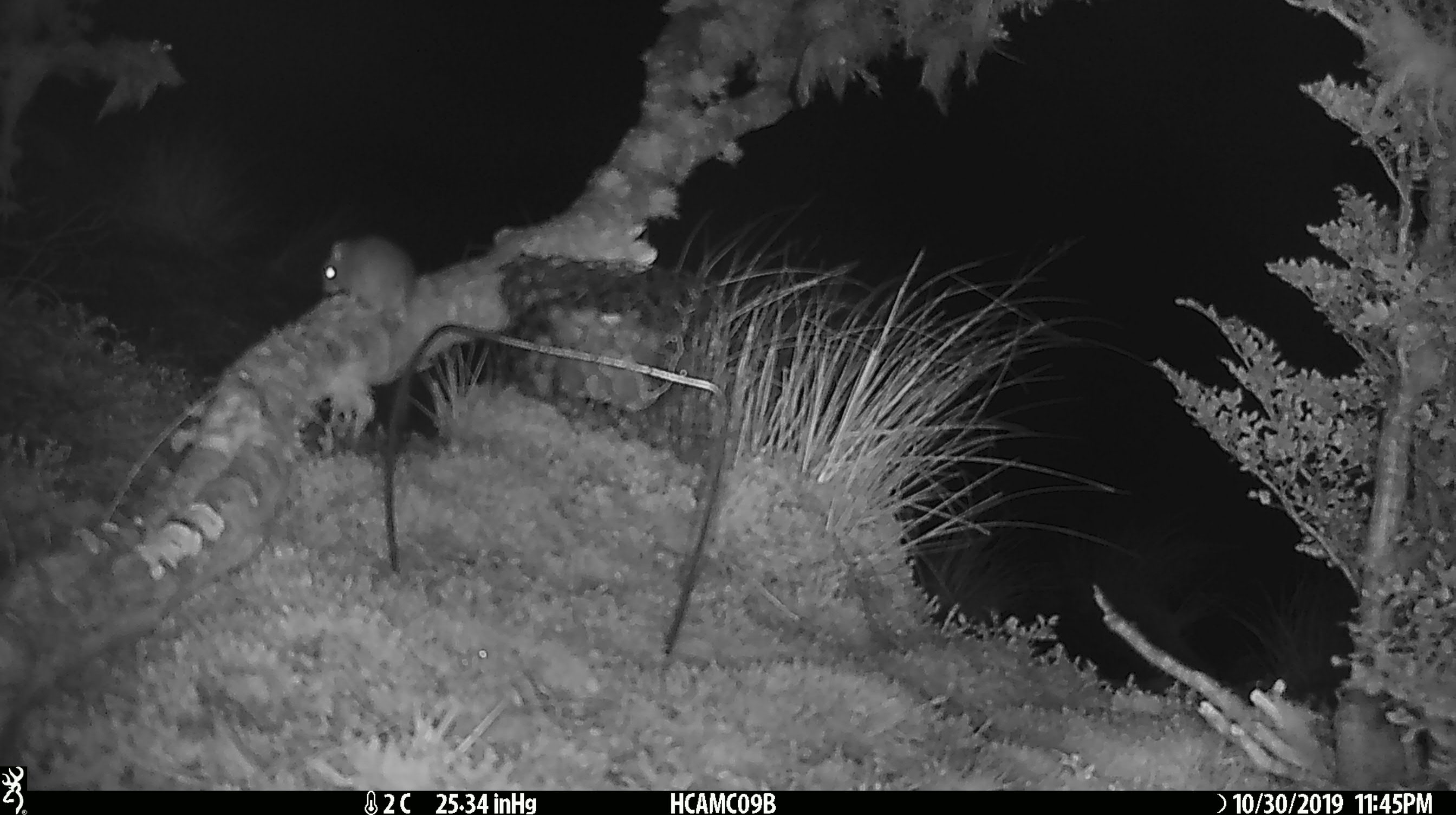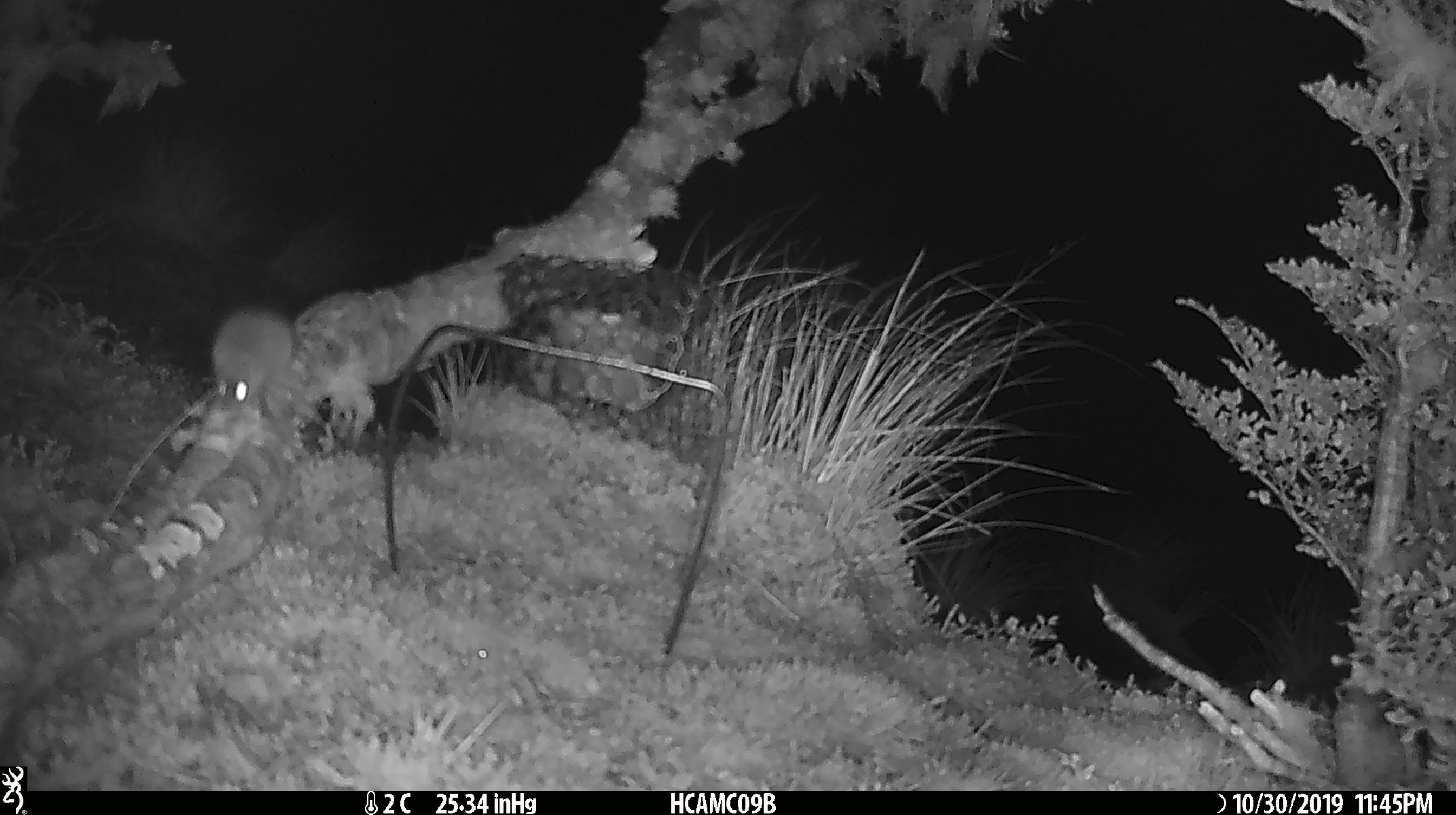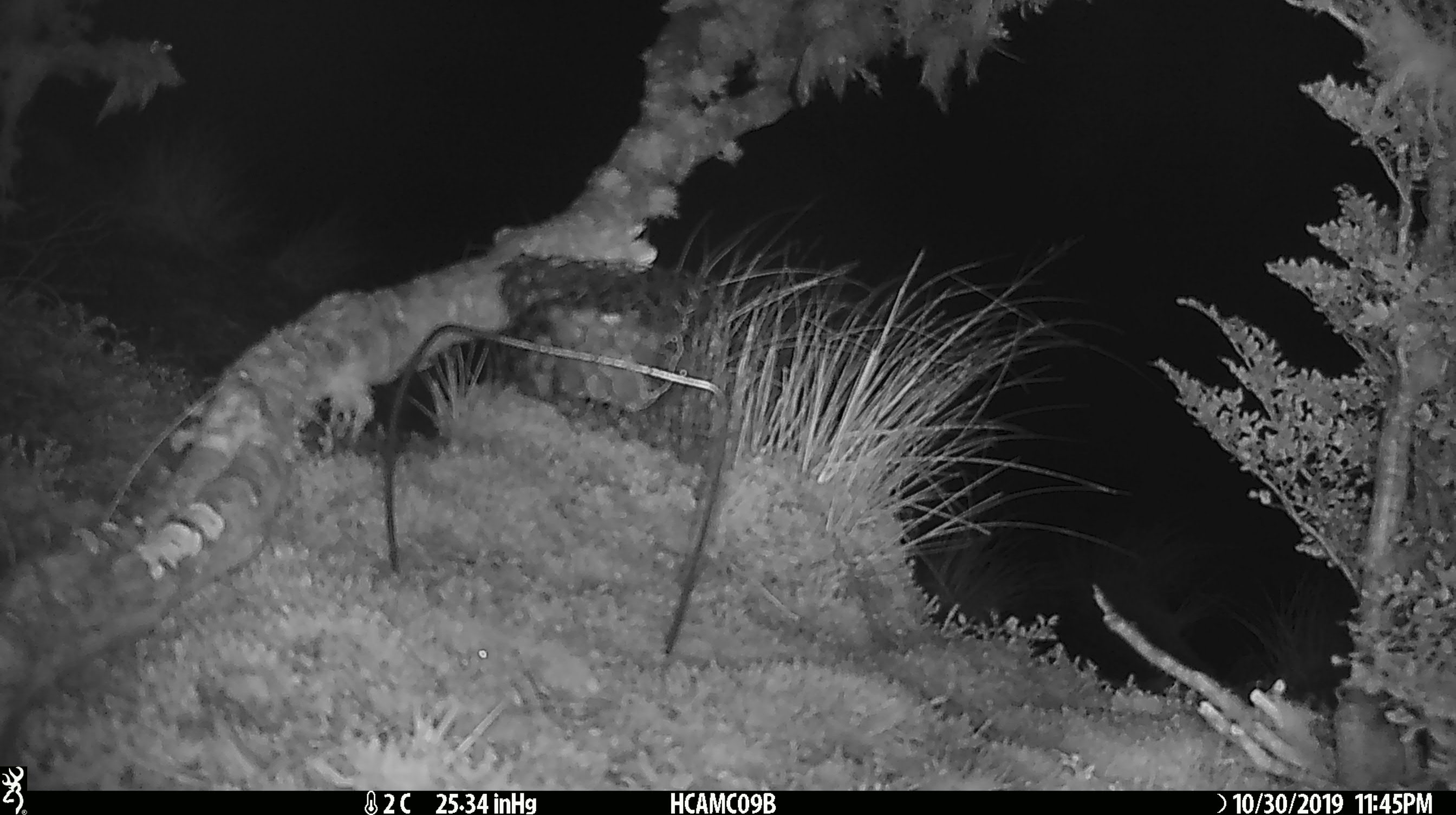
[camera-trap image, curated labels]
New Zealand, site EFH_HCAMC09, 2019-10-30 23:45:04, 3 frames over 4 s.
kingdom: Animalia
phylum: Chordata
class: Mammalia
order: Rodentia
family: Muridae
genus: Mus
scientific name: Mus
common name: mouse